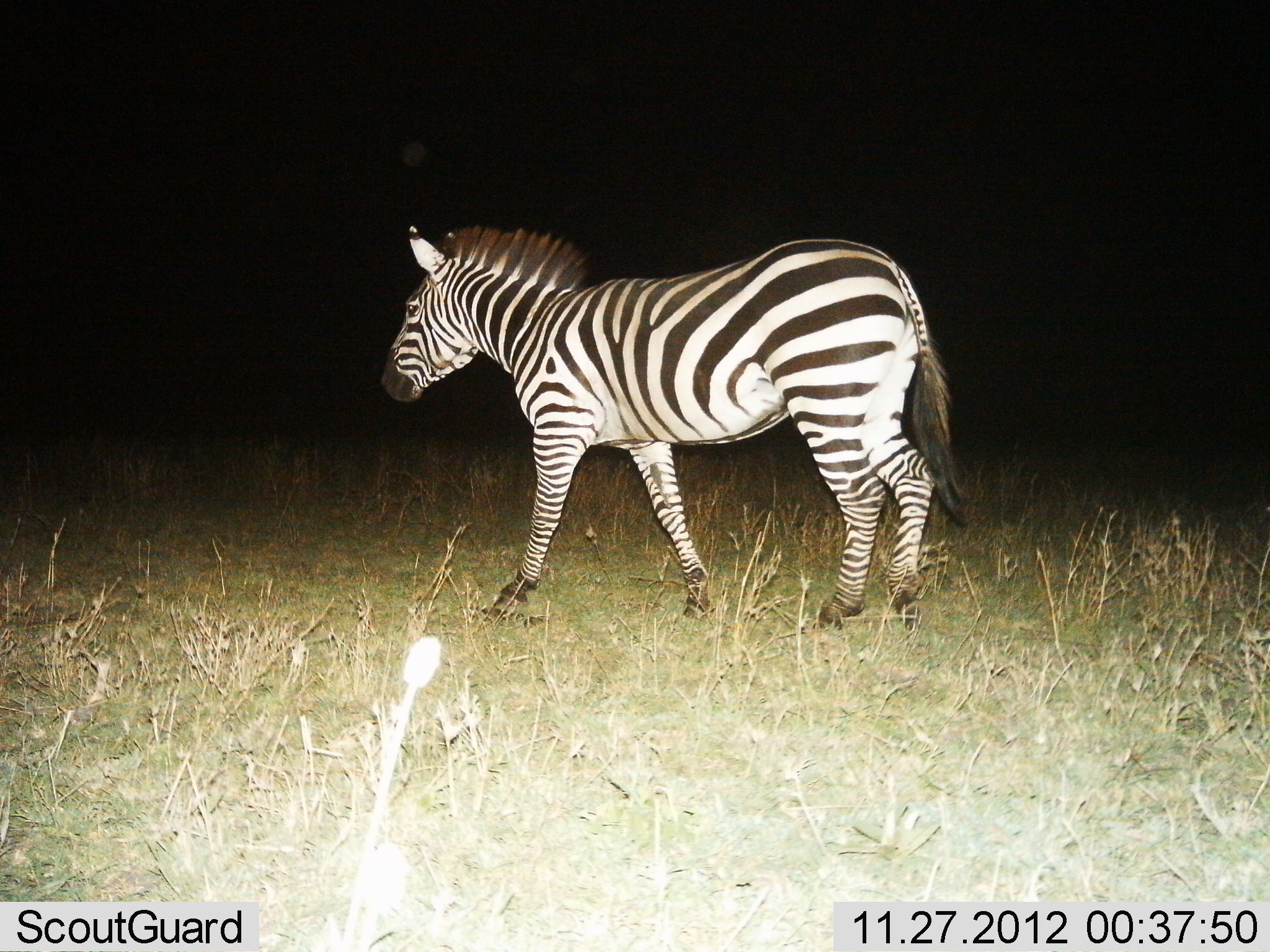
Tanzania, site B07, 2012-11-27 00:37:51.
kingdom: Animalia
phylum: Chordata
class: Mammalia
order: Perissodactyla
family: Equidae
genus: Equus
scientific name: Equus quagga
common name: plains zebra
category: zebra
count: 1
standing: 10%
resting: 0%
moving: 90%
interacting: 0%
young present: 0%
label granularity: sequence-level